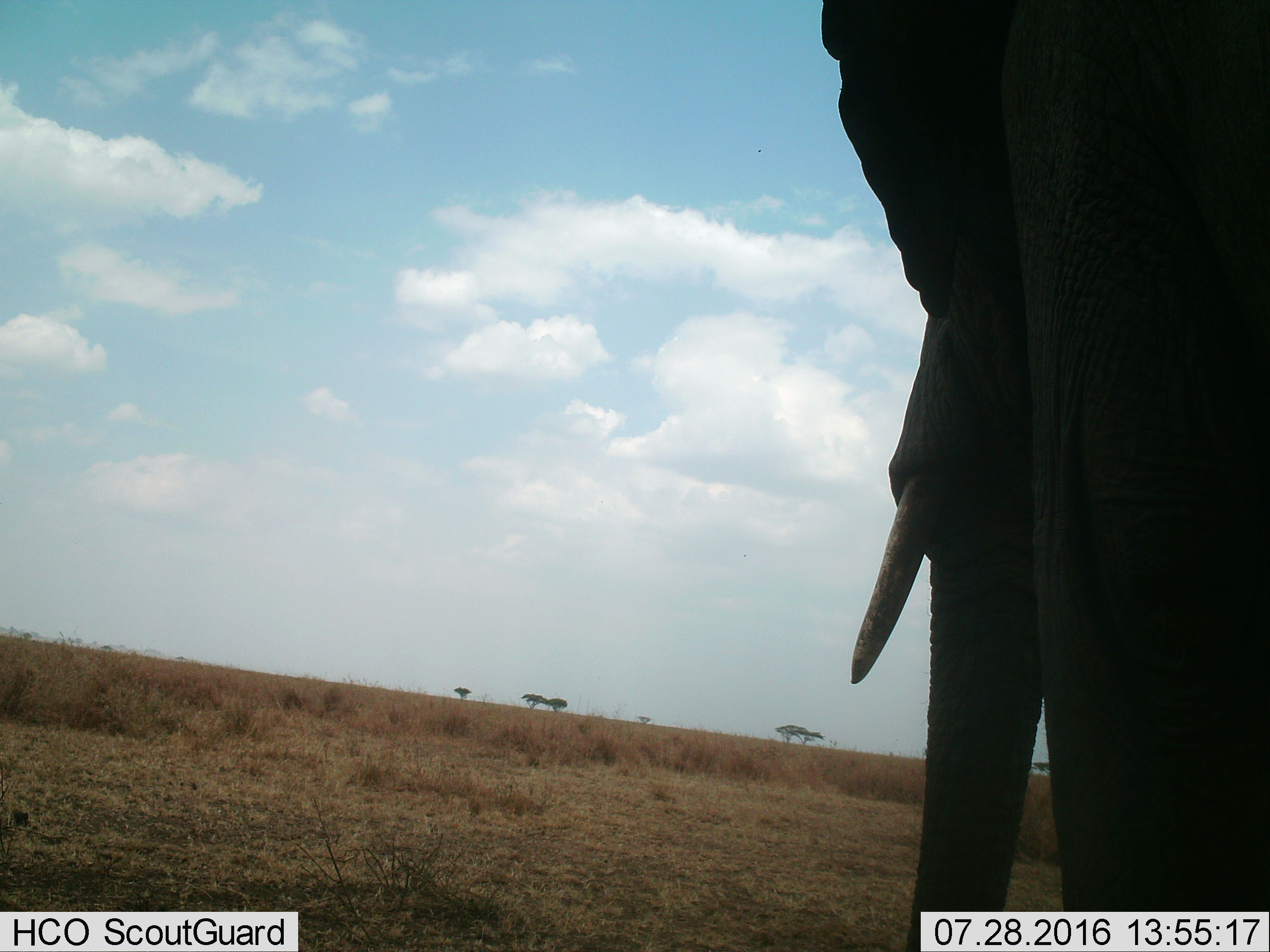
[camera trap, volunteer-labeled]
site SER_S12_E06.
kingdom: Animalia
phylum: Chordata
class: Mammalia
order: Proboscidea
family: Elephantidae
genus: Loxodonta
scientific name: Loxodonta africana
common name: african bush elephant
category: elephant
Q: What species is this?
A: Elephant (african bush elephant) (Loxodonta africana).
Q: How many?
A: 1.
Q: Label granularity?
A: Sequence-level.